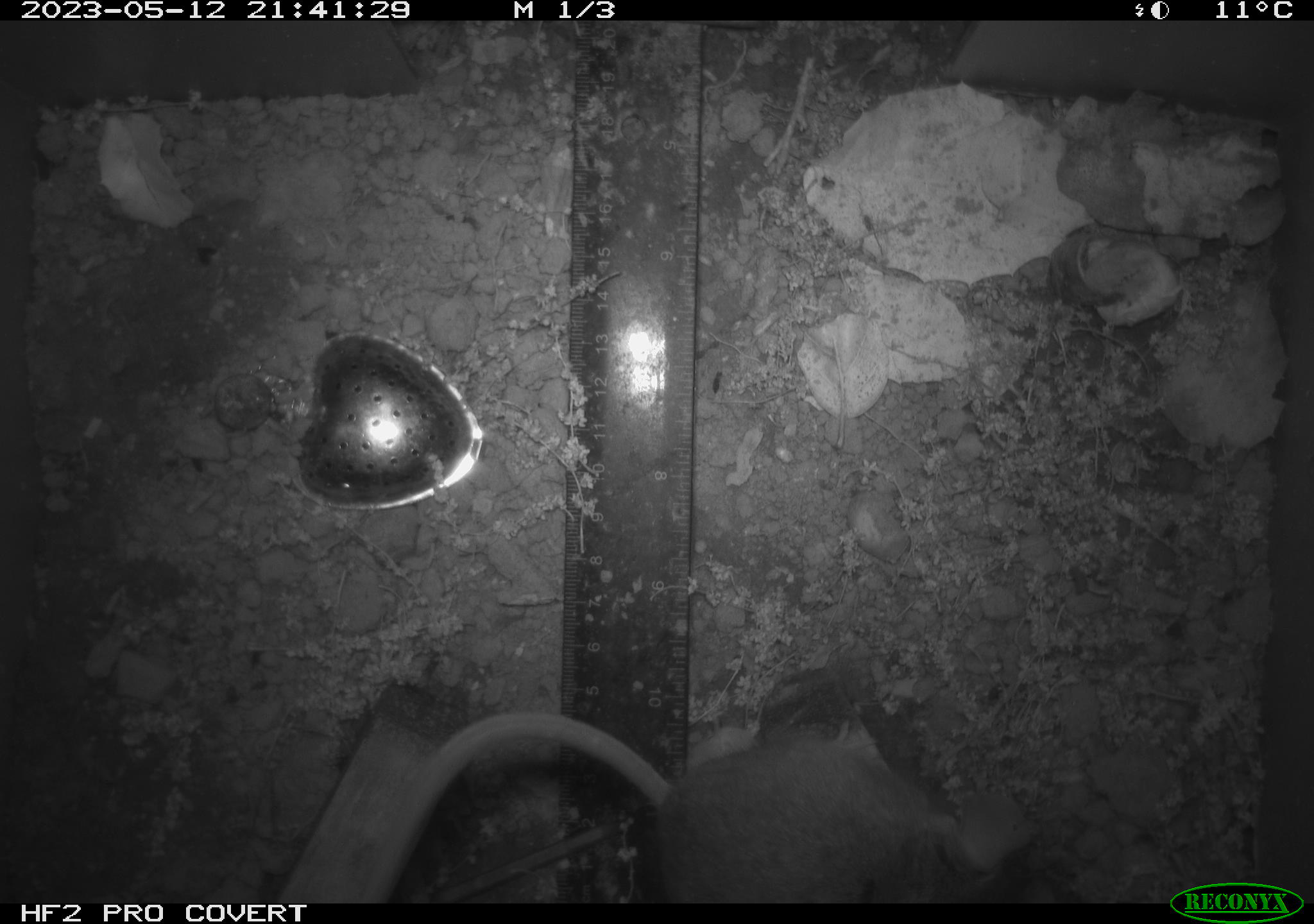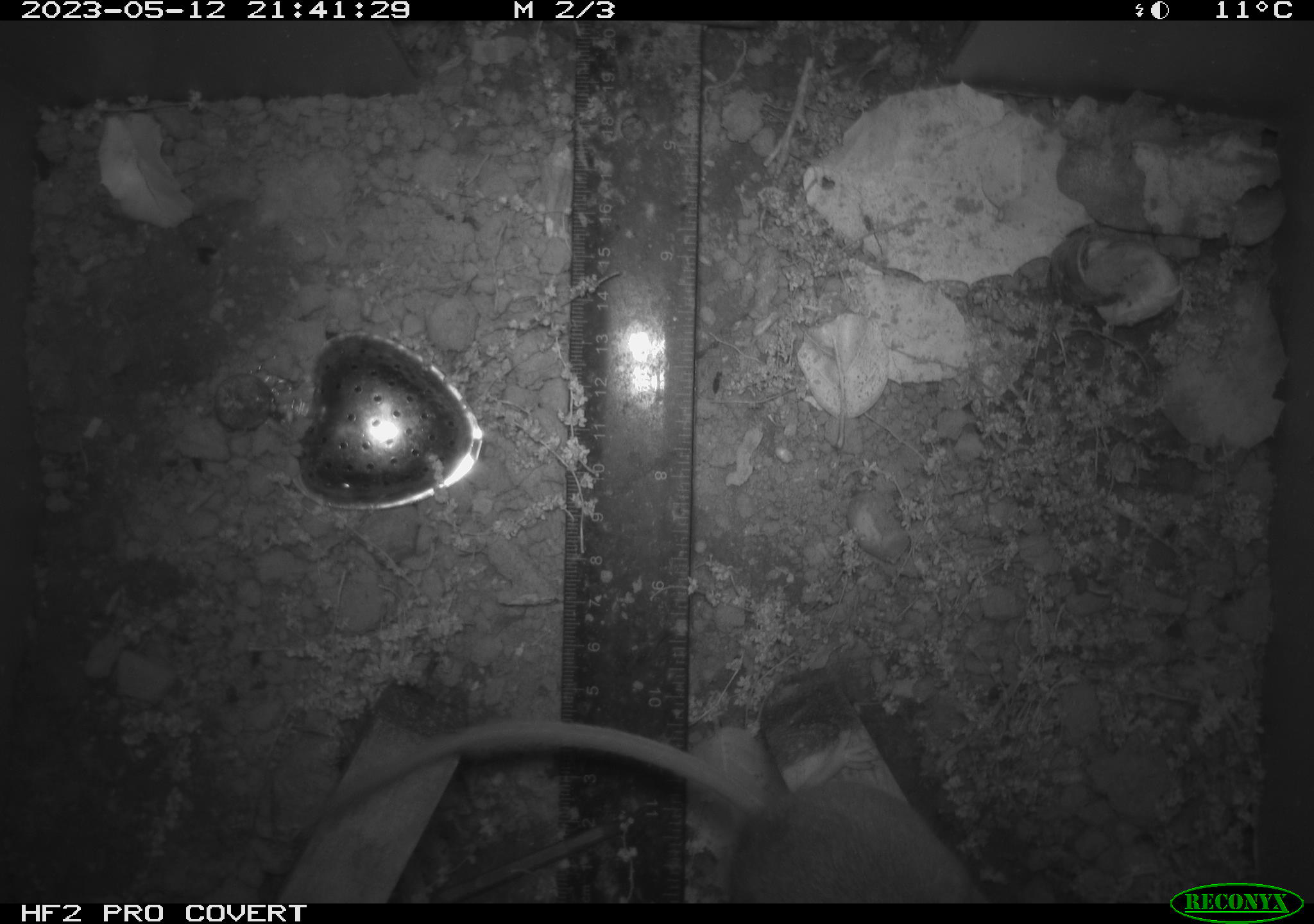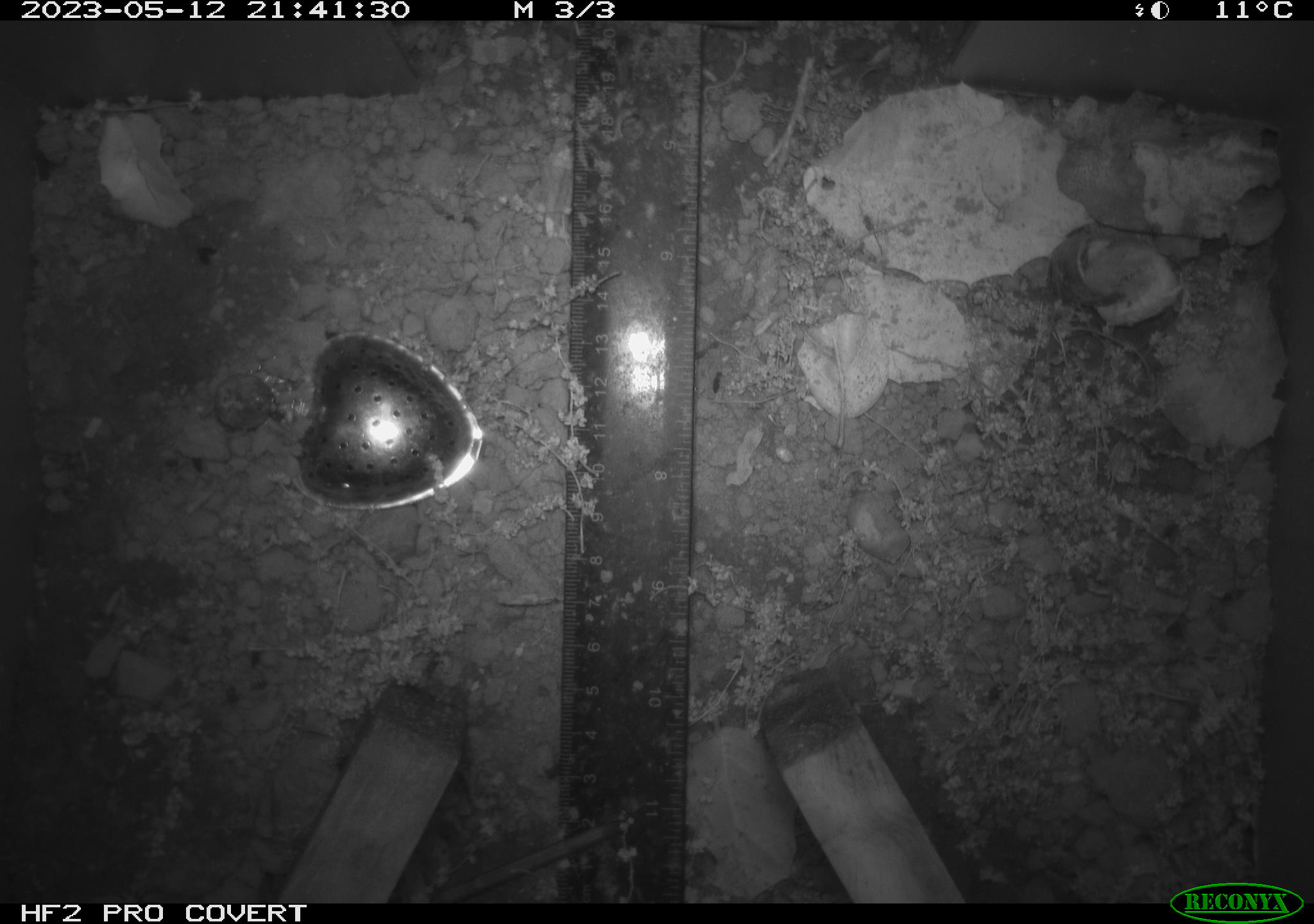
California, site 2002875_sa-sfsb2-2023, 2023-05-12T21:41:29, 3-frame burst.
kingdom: Animalia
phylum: Chordata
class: Mammalia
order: Rodentia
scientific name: Rodentia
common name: mouse species